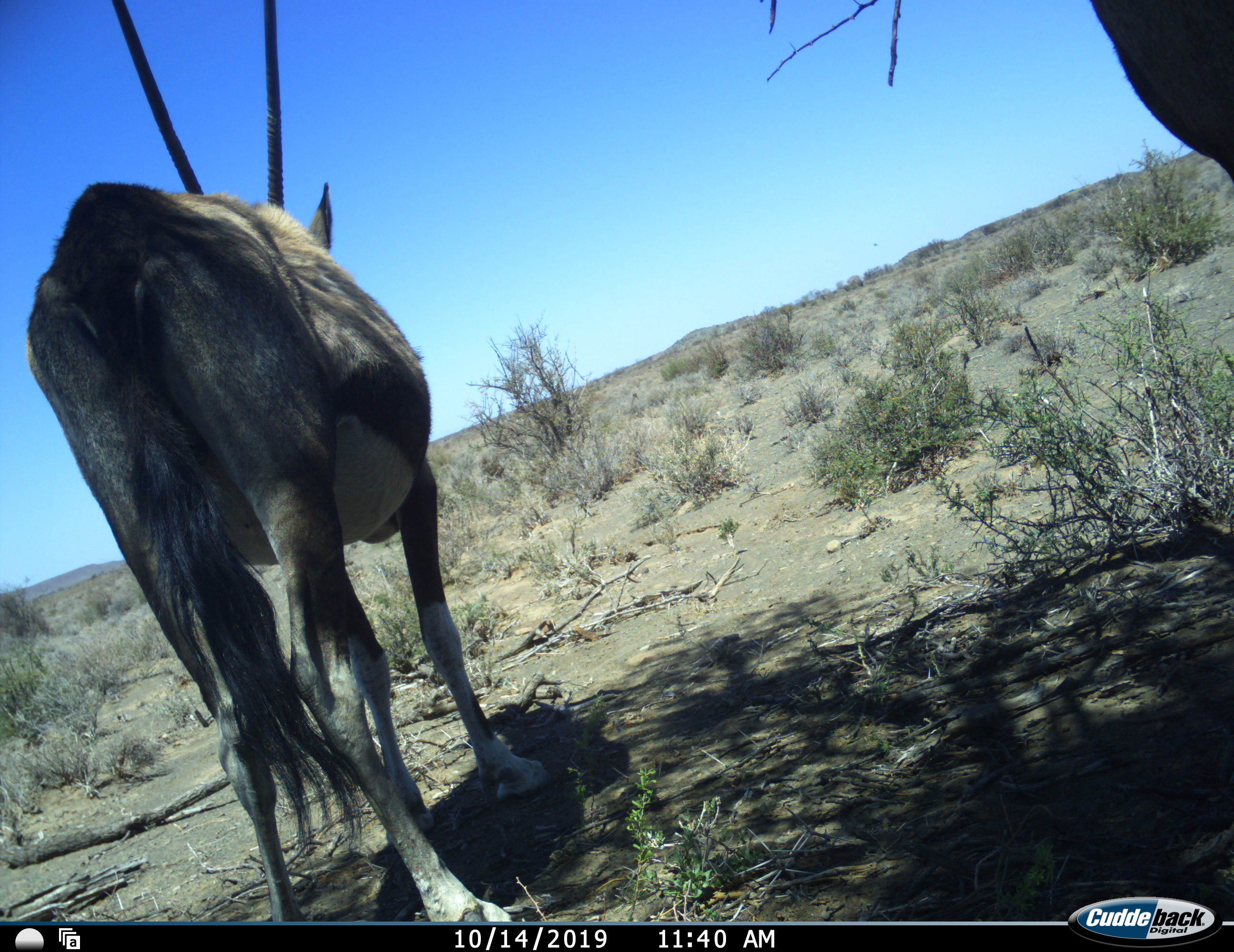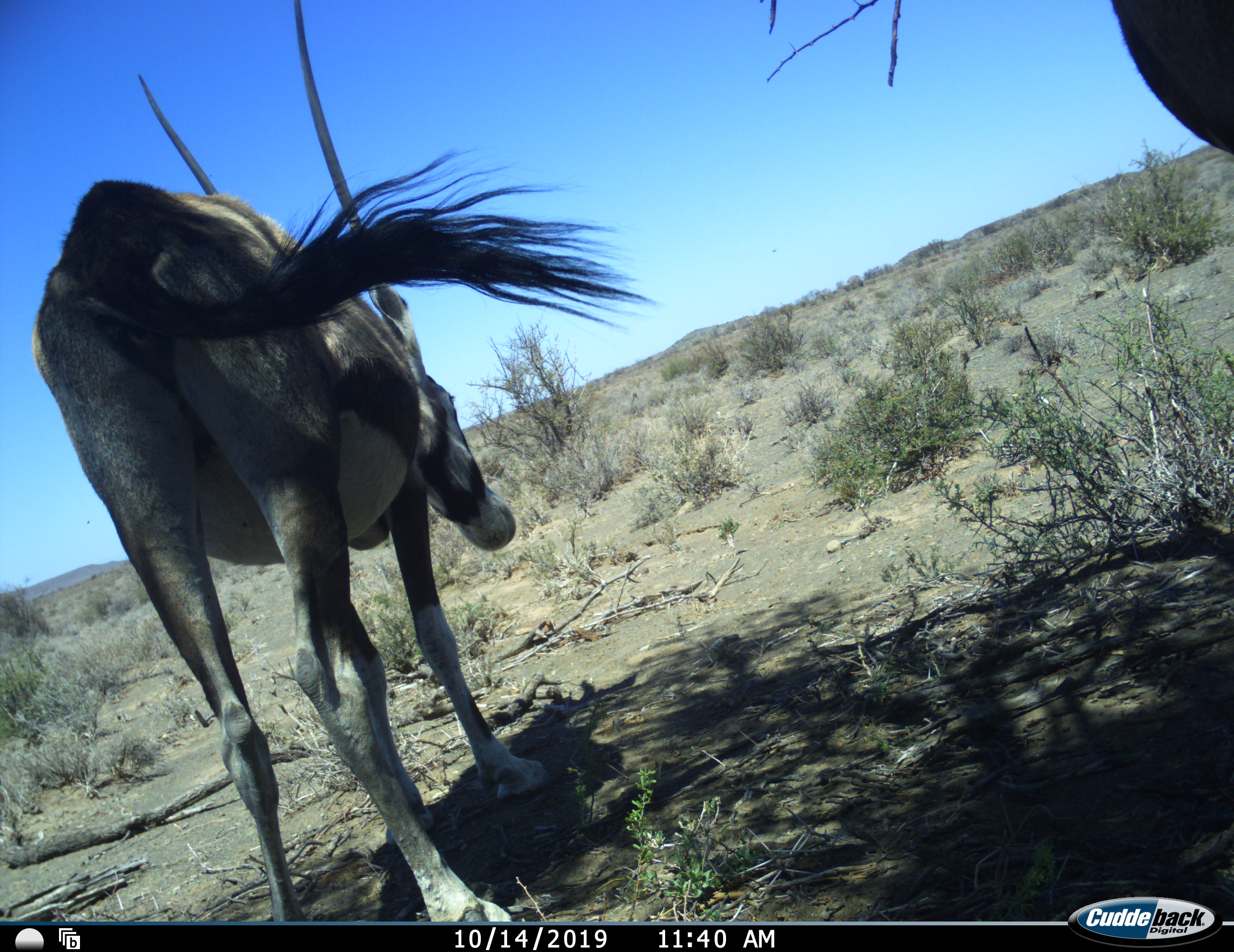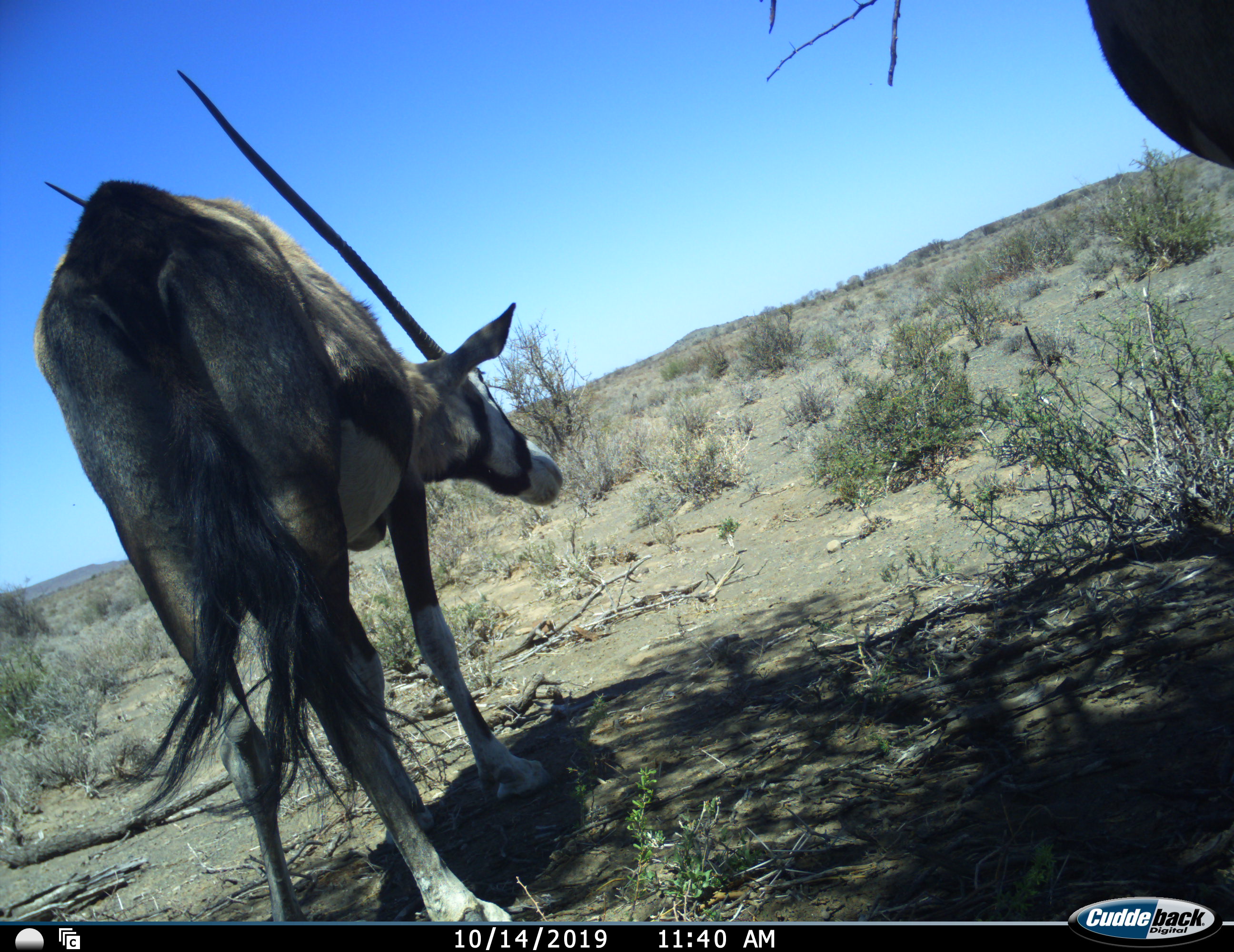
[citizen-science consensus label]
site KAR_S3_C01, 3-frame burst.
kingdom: Animalia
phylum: Chordata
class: Mammalia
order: Artiodactyla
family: Bovidae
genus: Oryx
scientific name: Oryx gazella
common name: gemsbok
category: oryx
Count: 1.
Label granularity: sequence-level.